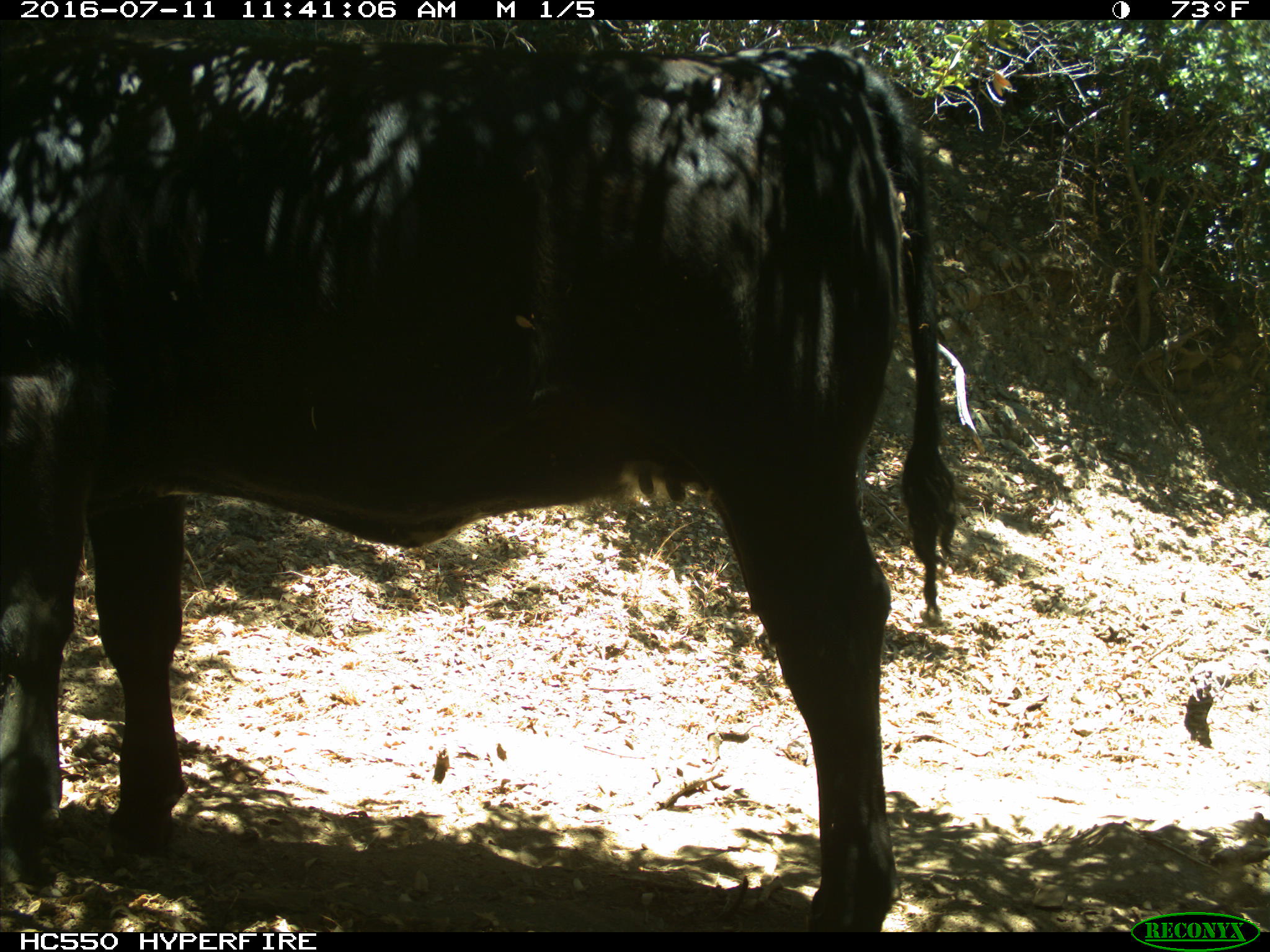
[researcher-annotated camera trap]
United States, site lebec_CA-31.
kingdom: Animalia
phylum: Chordata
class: Mammalia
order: Artiodactyla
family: Bovidae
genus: Bos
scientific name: Bos taurus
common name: domestic cow